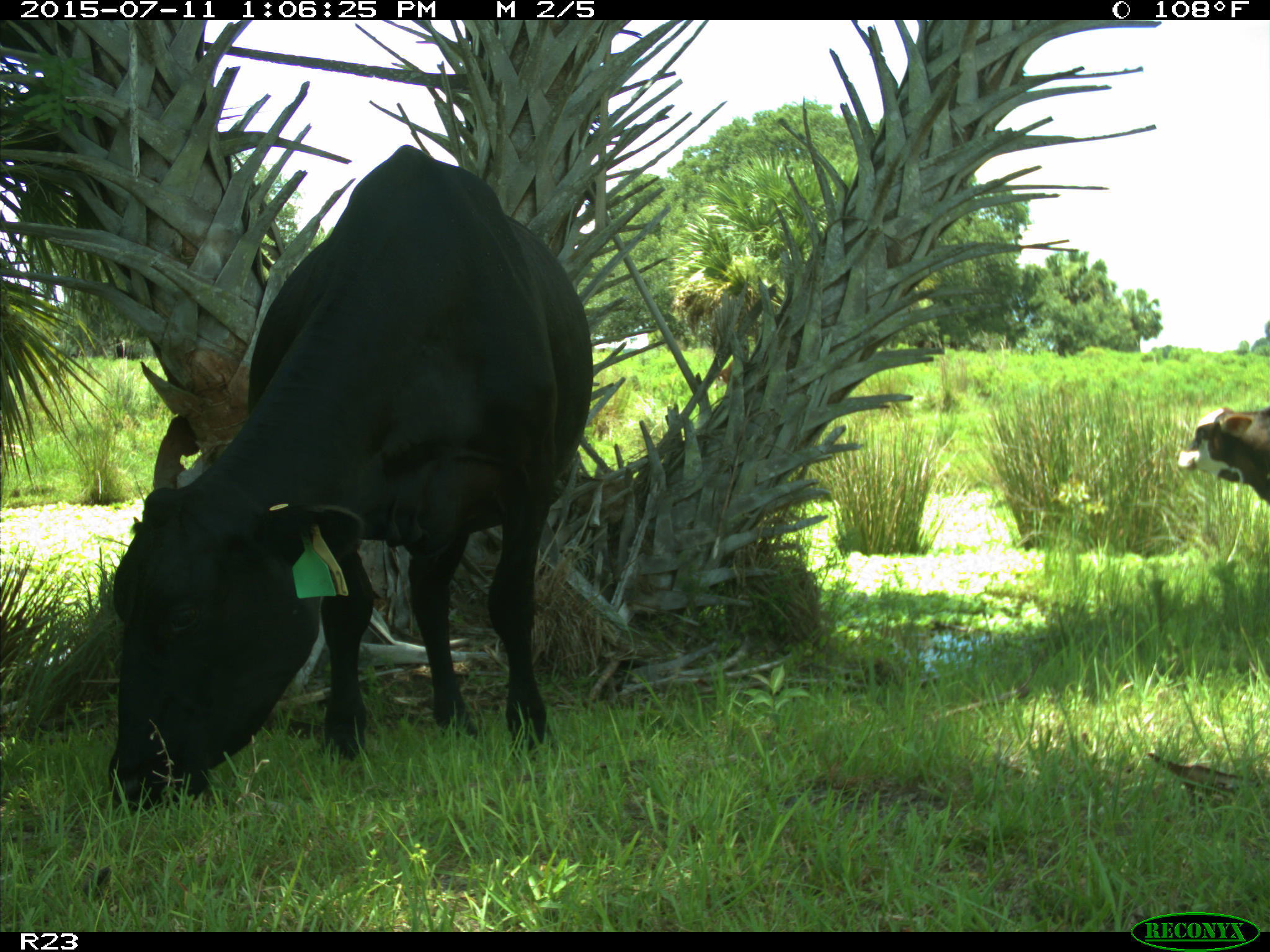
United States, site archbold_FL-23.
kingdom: Animalia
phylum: Chordata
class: Mammalia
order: Artiodactyla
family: Bovidae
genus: Bos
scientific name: Bos taurus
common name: domestic cow